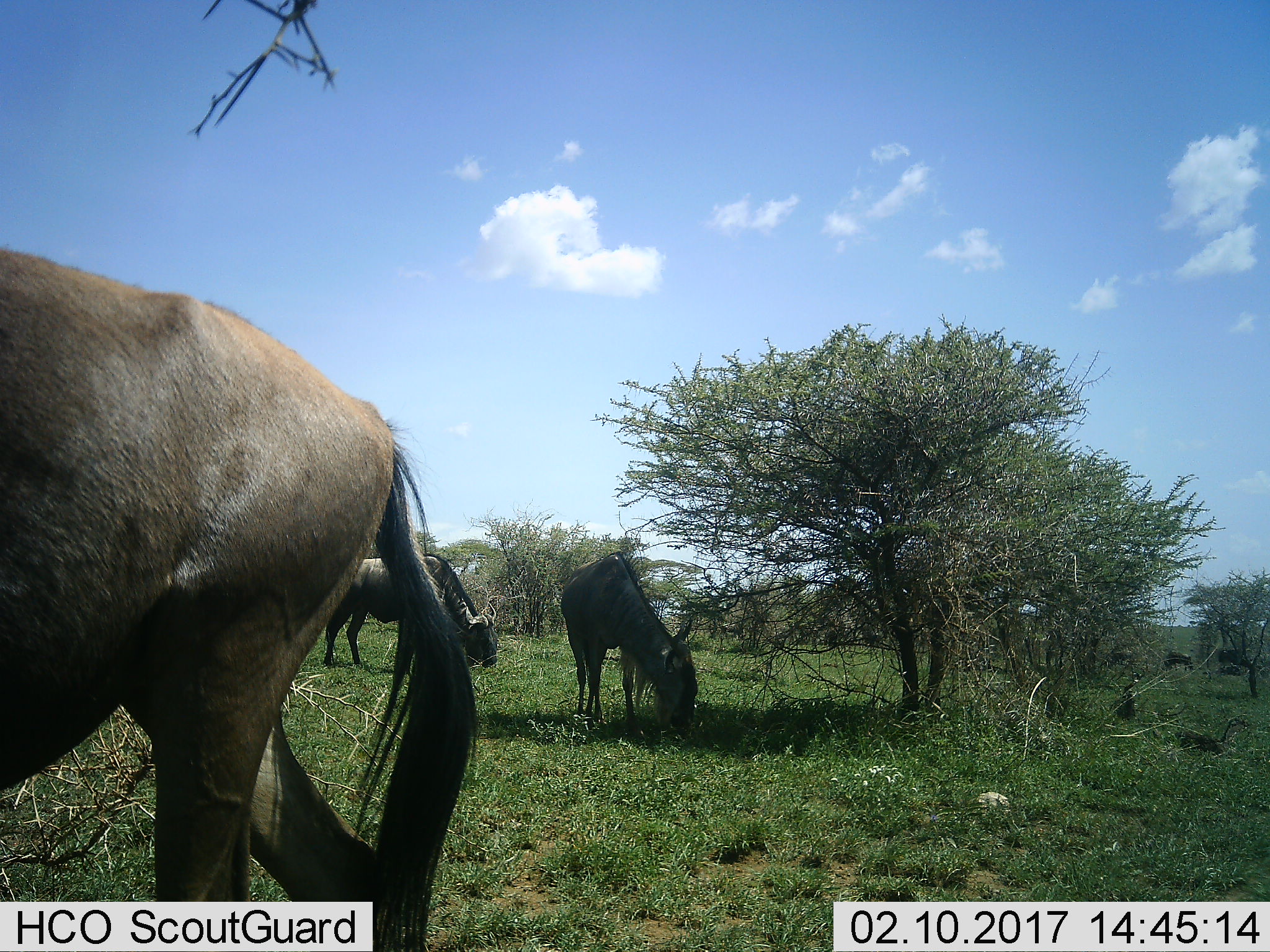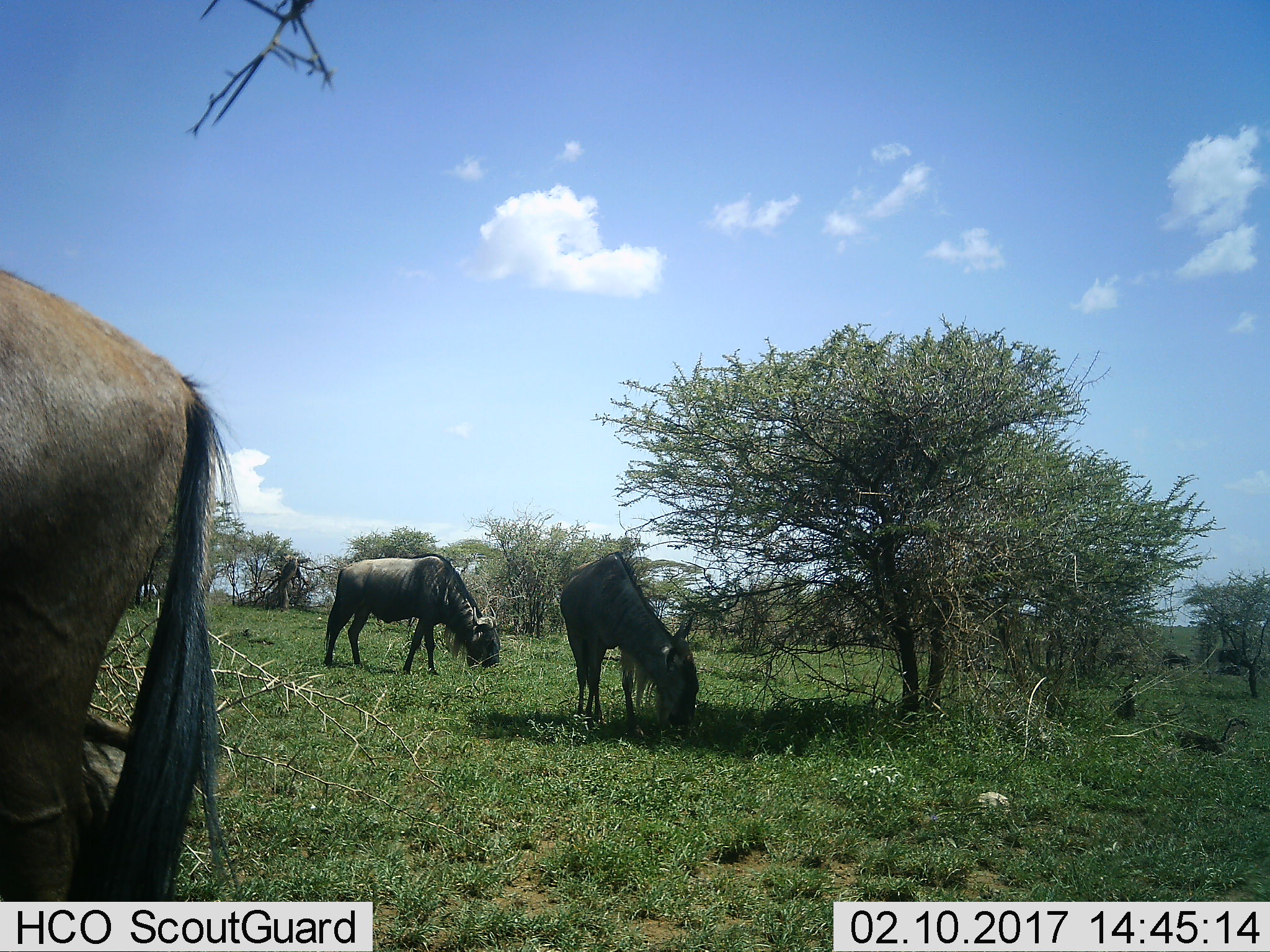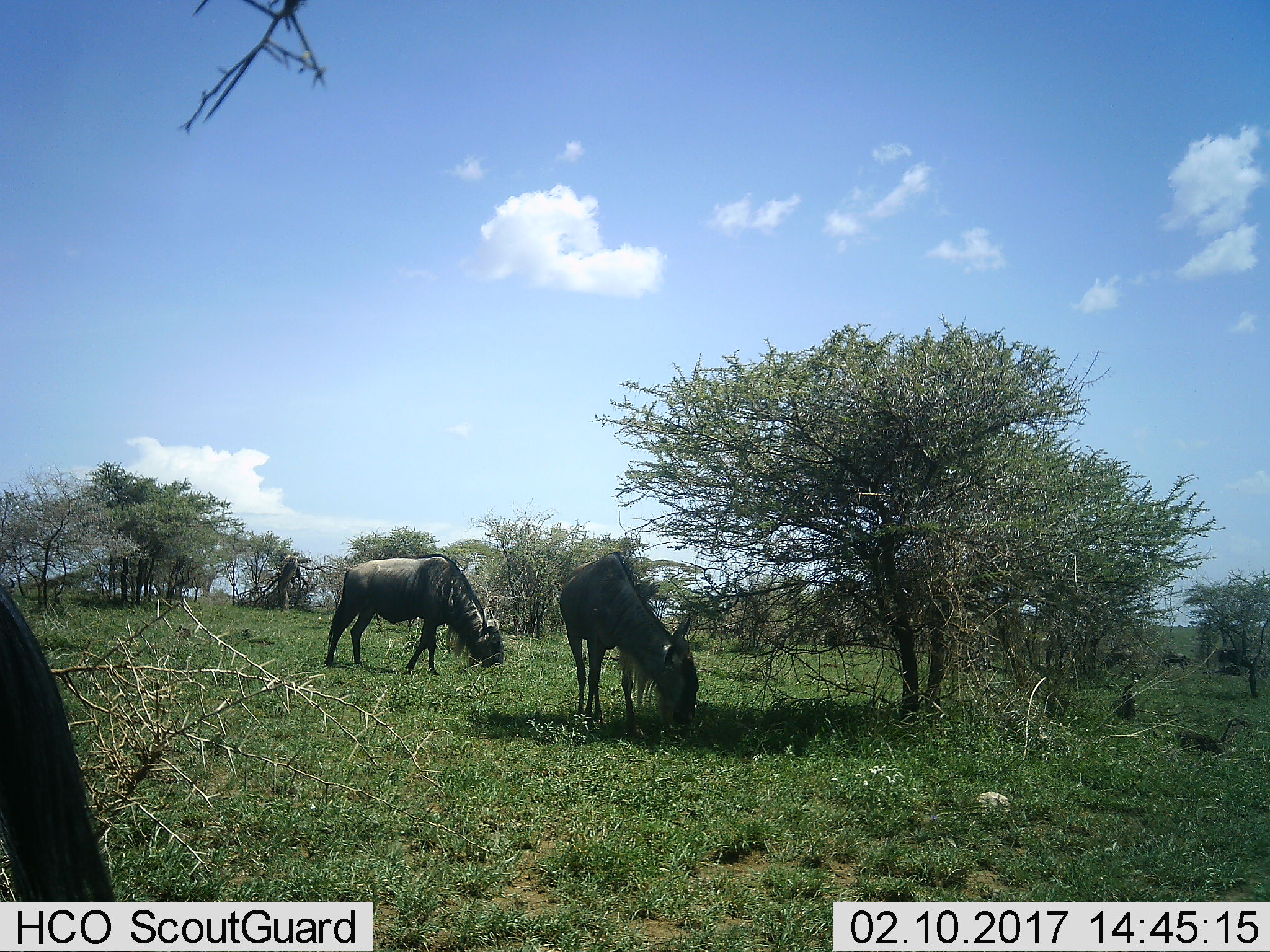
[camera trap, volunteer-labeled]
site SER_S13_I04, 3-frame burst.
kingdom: Animalia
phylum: Chordata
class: Mammalia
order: Artiodactyla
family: Bovidae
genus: Connochaetes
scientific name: Connochaetes taurinus taurinus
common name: blue wildebeest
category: wildebeestblue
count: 3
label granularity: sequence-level